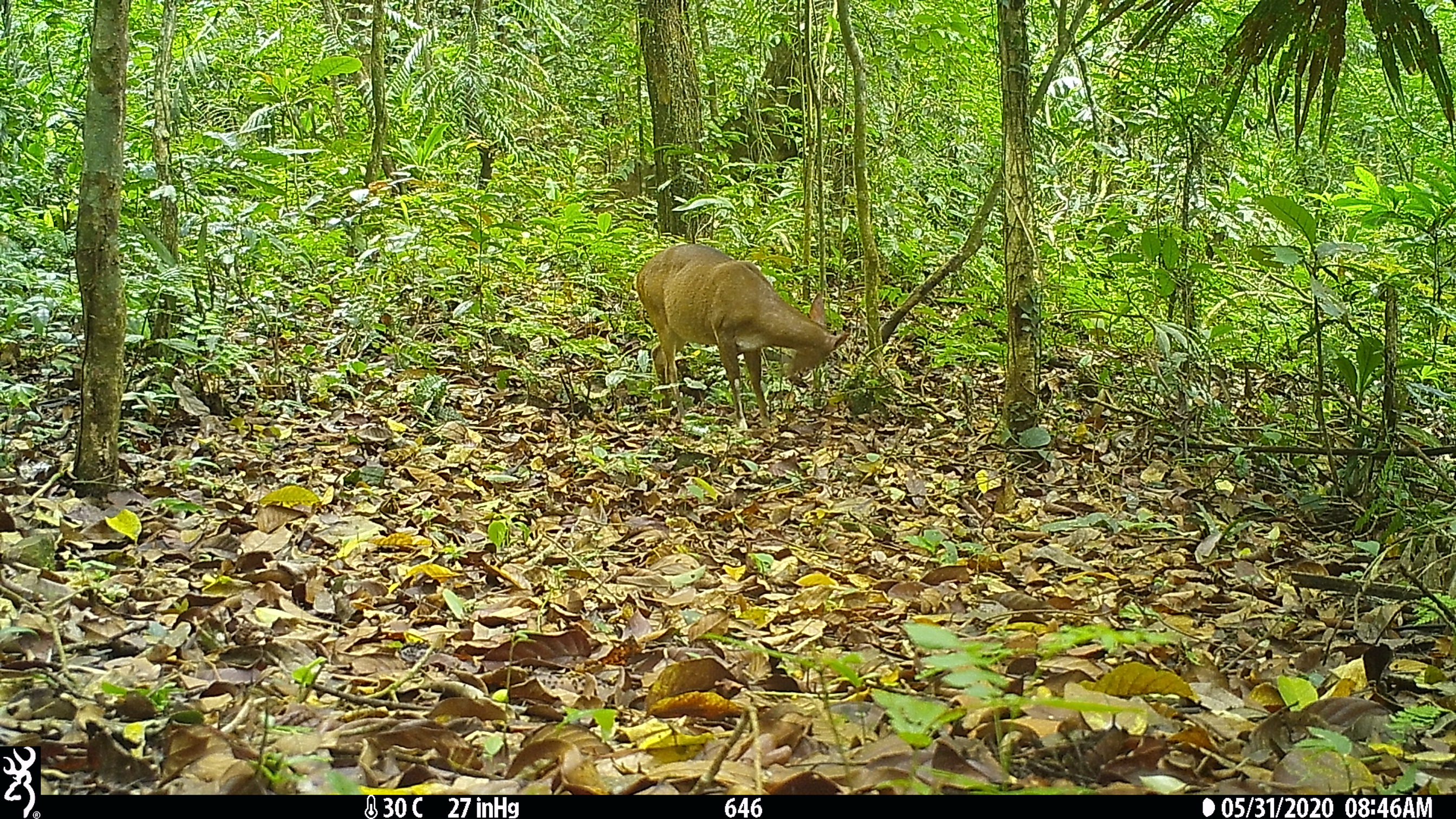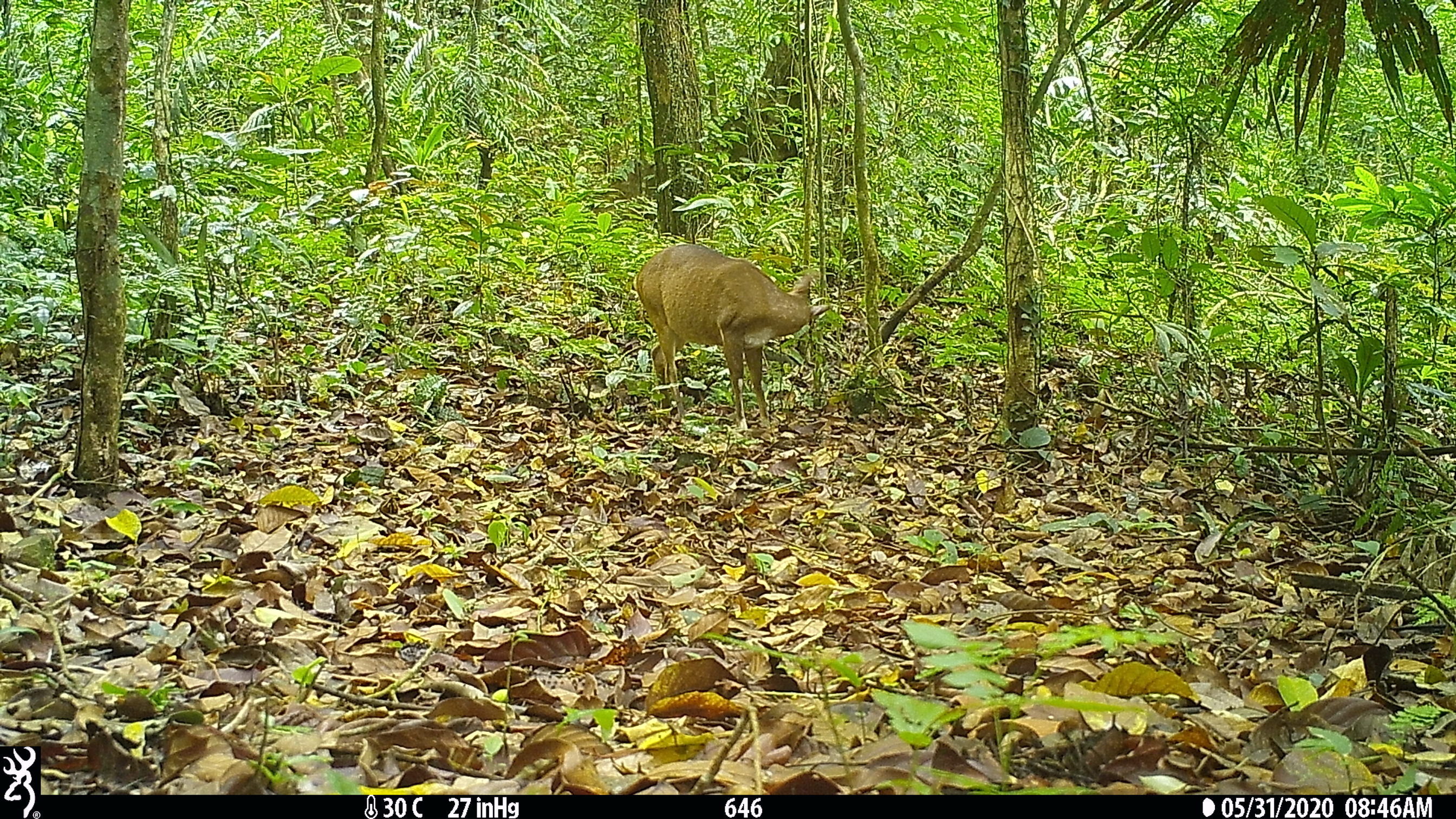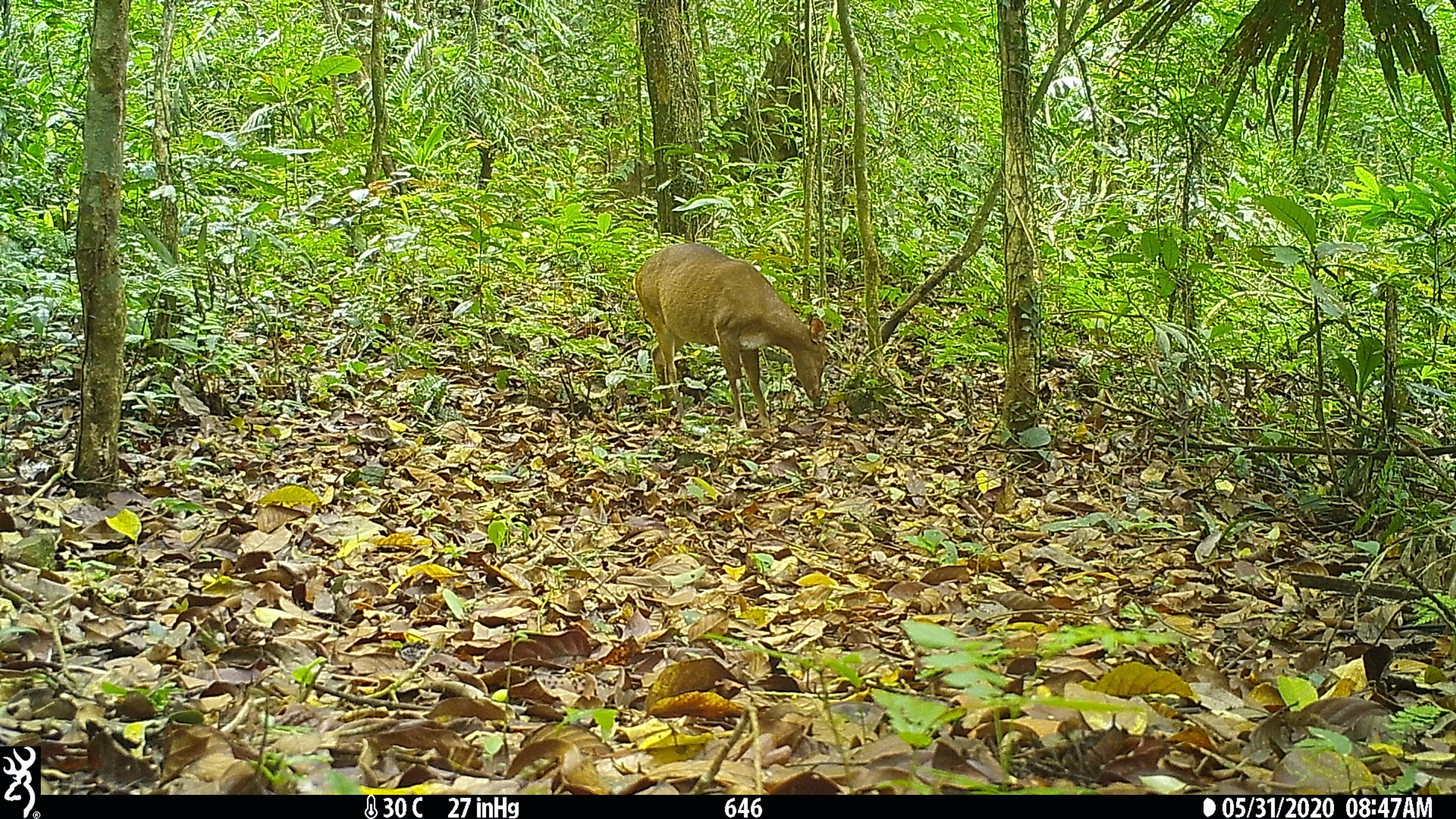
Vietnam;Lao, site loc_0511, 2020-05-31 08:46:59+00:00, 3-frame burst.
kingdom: Animalia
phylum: Chordata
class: Mammalia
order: Artiodactyla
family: Cervidae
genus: Muntiacus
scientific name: Muntiacus vuquangensis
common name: large-antlered muntjac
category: large antlered muntjac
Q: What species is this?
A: Large antlered muntjac (large-antlered muntjac) (Muntiacus vuquangensis).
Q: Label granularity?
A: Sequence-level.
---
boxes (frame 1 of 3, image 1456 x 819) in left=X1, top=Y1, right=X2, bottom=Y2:
large antlered muntjac: left=633, top=241, right=850, bottom=429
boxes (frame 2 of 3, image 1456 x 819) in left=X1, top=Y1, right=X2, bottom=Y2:
large antlered muntjac: left=633, top=241, right=831, bottom=429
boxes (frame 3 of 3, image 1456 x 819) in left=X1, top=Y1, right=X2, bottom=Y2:
large antlered muntjac: left=633, top=241, right=831, bottom=429